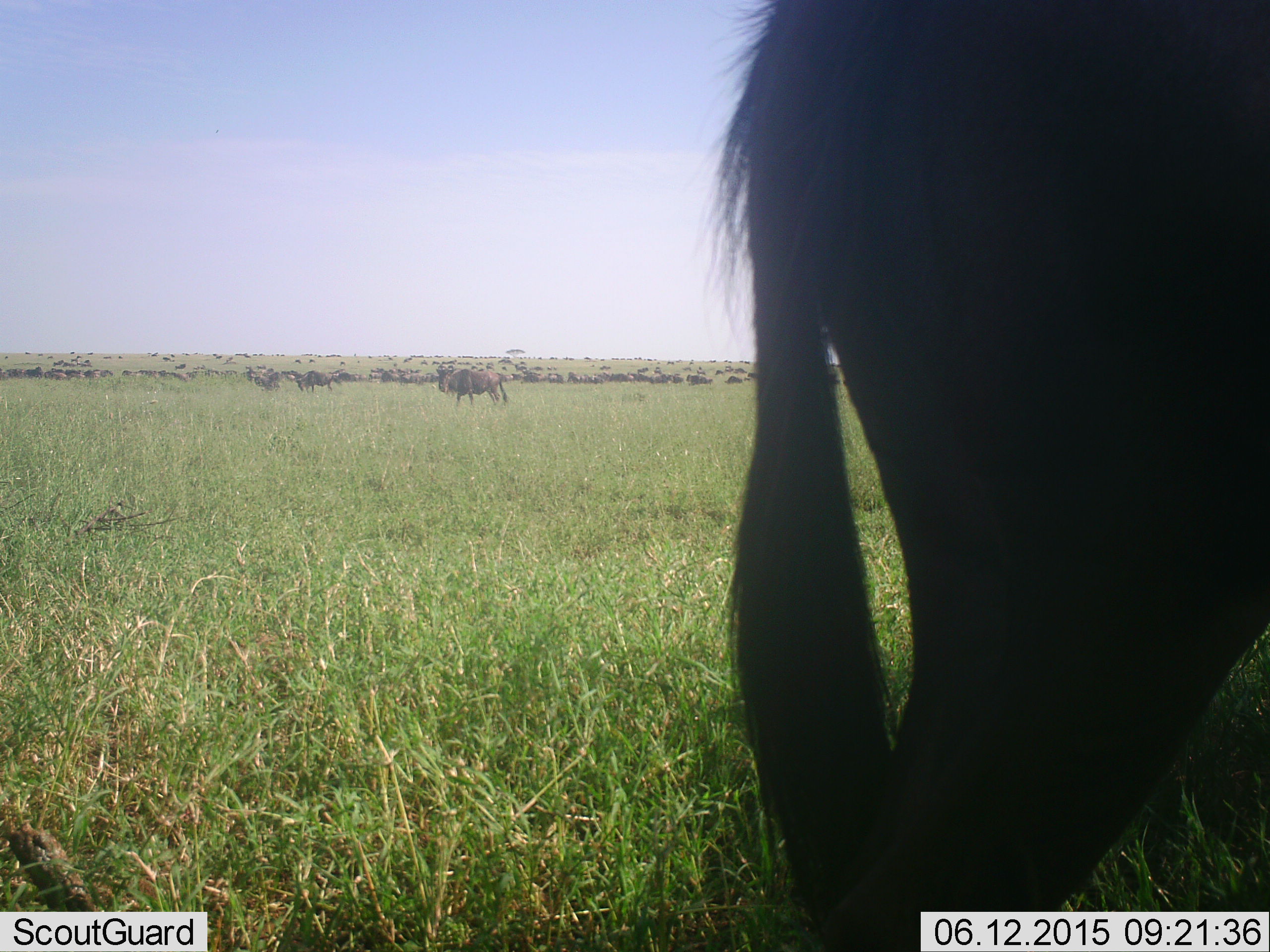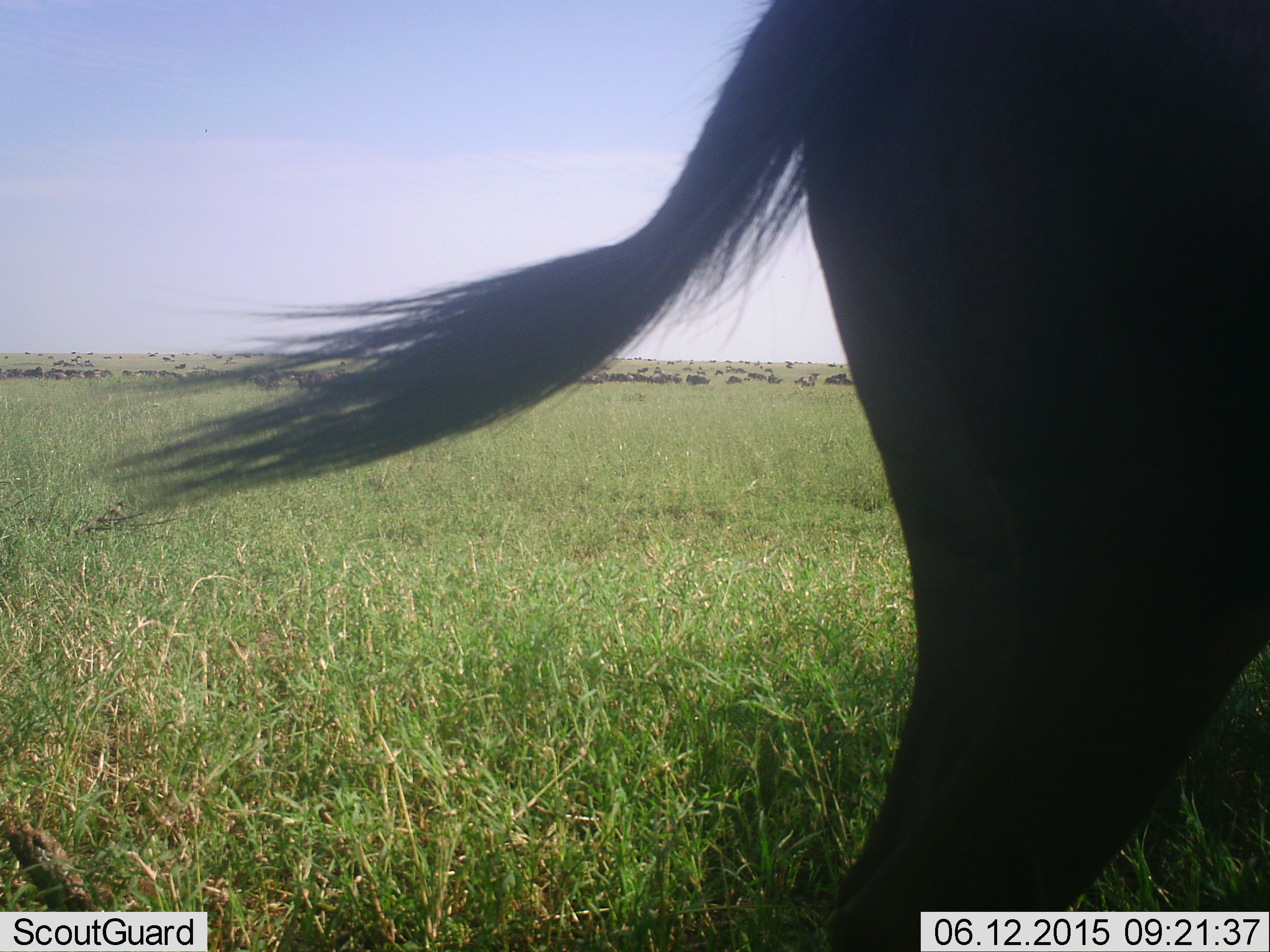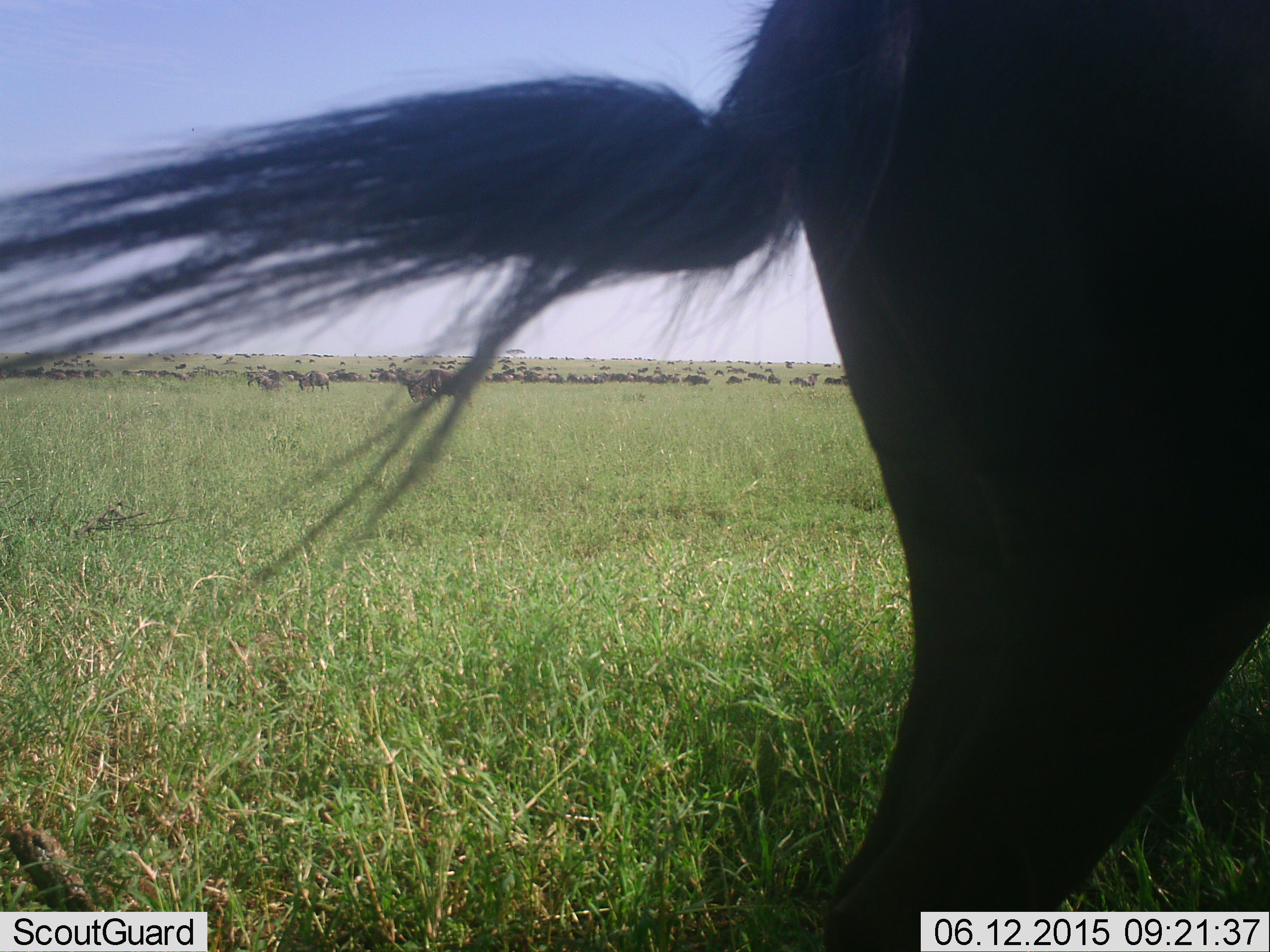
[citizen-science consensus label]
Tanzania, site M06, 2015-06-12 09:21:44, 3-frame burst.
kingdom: Animalia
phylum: Chordata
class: Mammalia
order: Artiodactyla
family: Bovidae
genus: Connochaetes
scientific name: Connochaetes taurinus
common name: blue wildebeest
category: wildebeest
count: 51+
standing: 100%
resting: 10%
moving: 30%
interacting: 0%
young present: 0%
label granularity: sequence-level